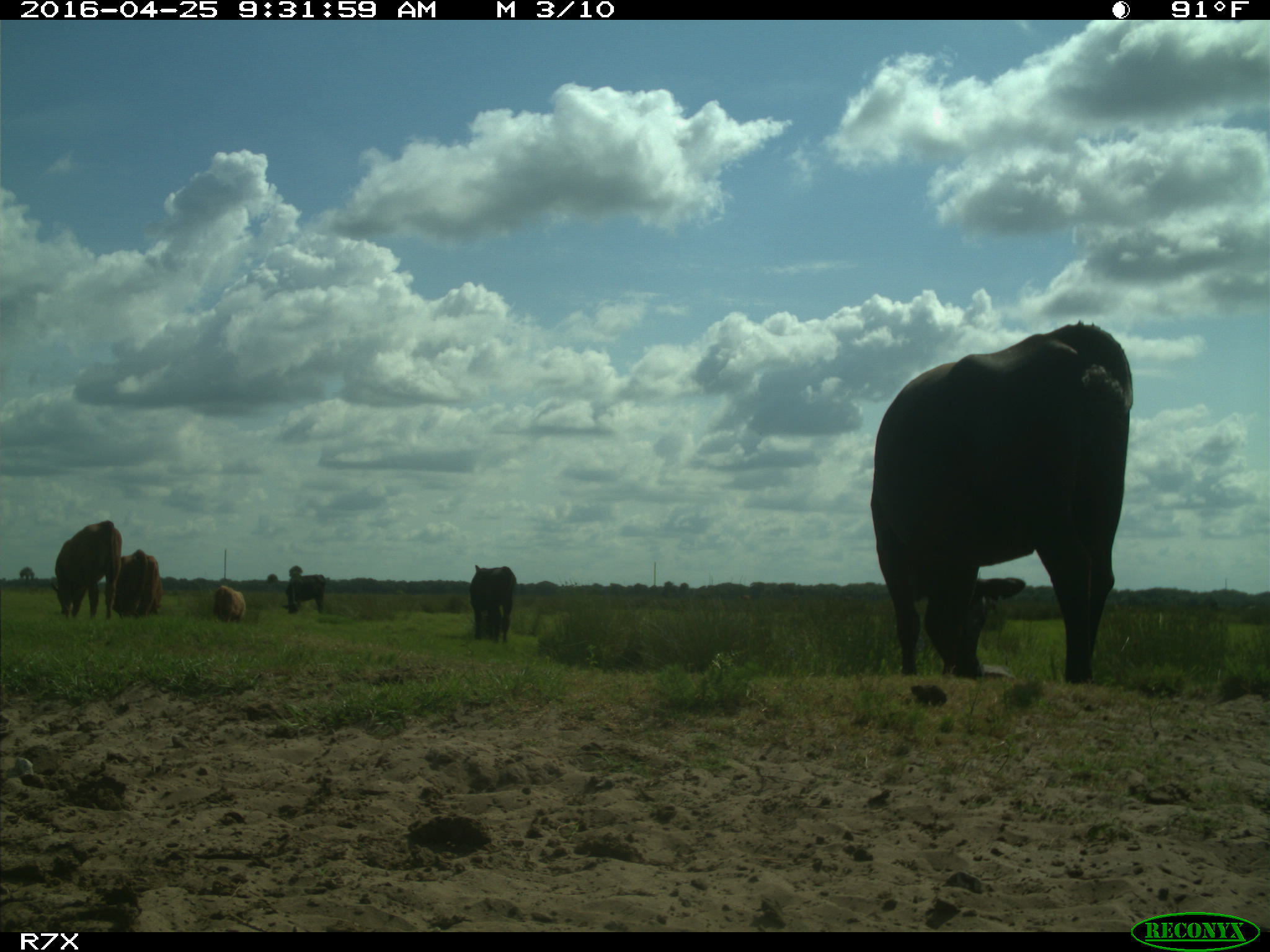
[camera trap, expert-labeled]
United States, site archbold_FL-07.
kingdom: Animalia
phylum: Chordata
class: Mammalia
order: Artiodactyla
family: Bovidae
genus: Bos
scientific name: Bos taurus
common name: domestic cow